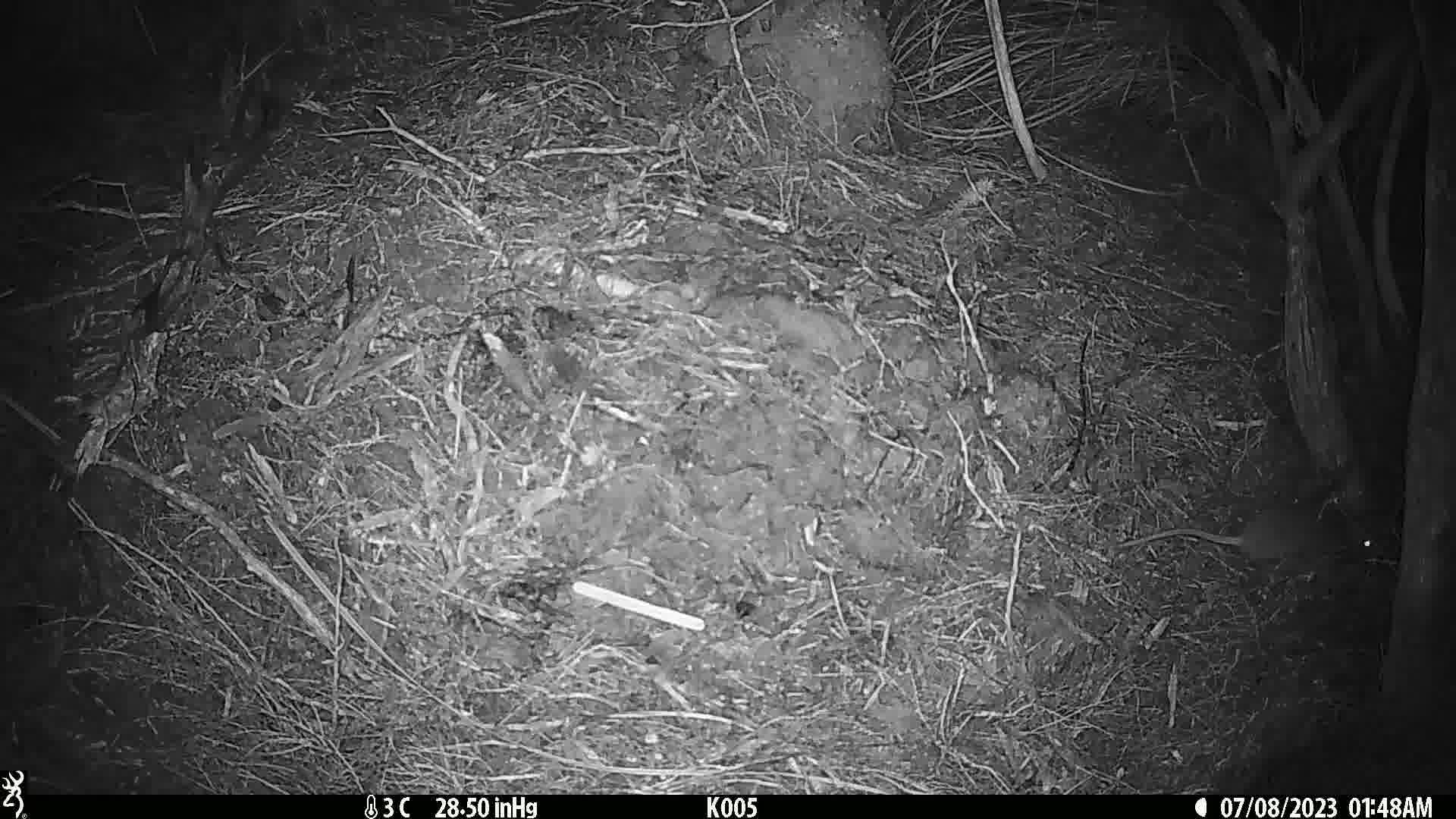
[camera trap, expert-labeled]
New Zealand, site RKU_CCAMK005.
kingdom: Animalia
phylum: Chordata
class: Mammalia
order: Rodentia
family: Muridae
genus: Rattus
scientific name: Rattus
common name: rat